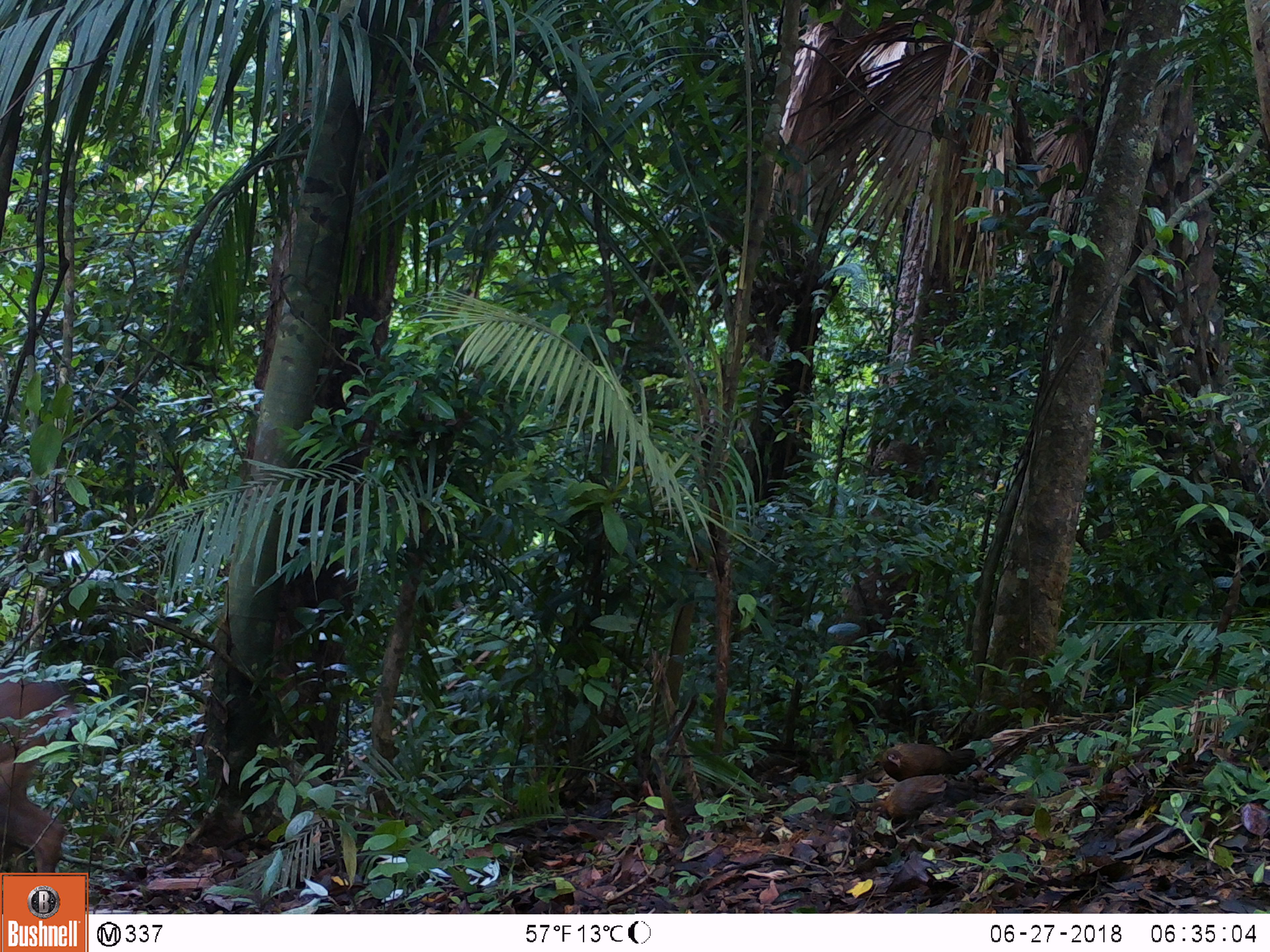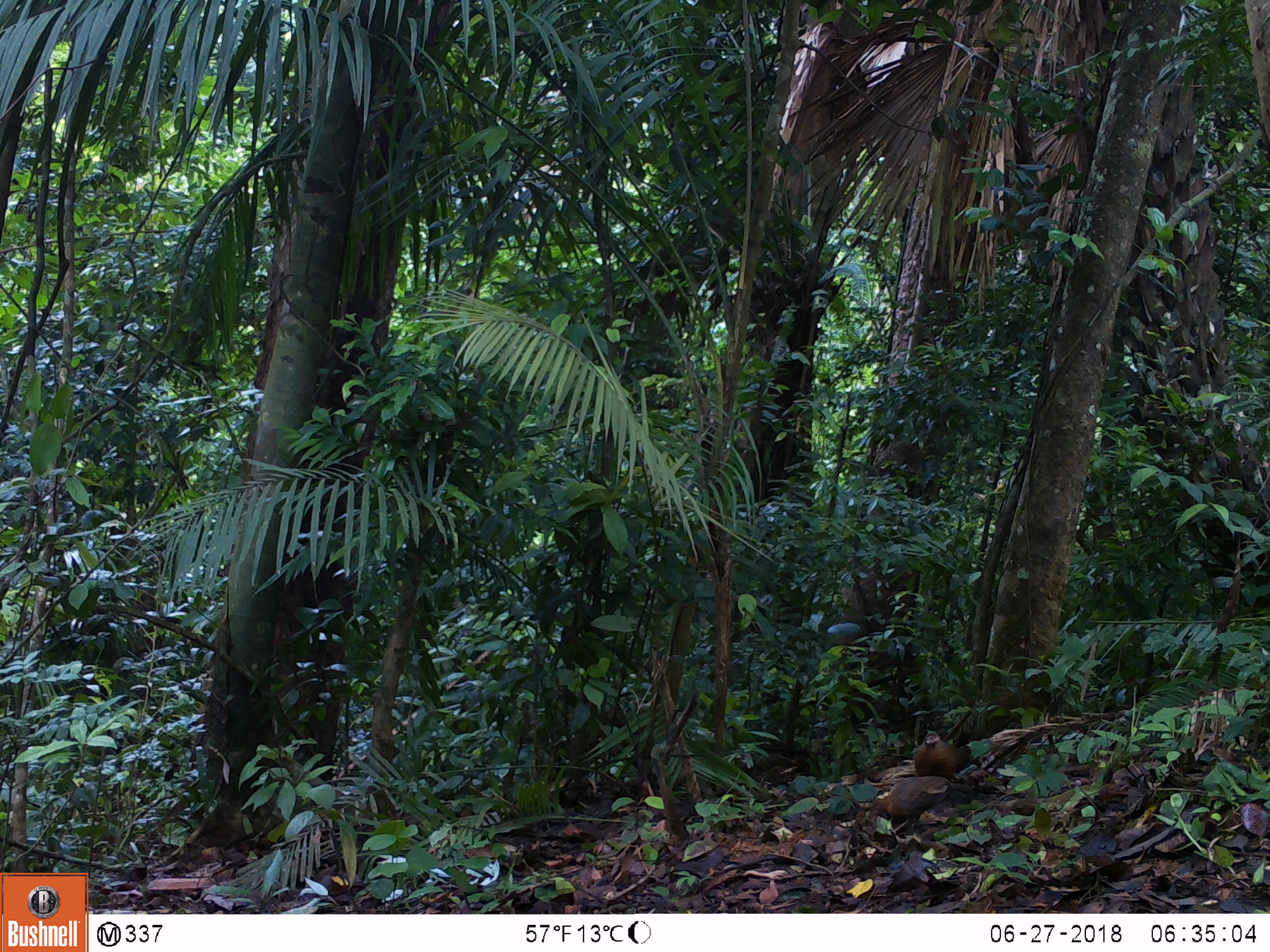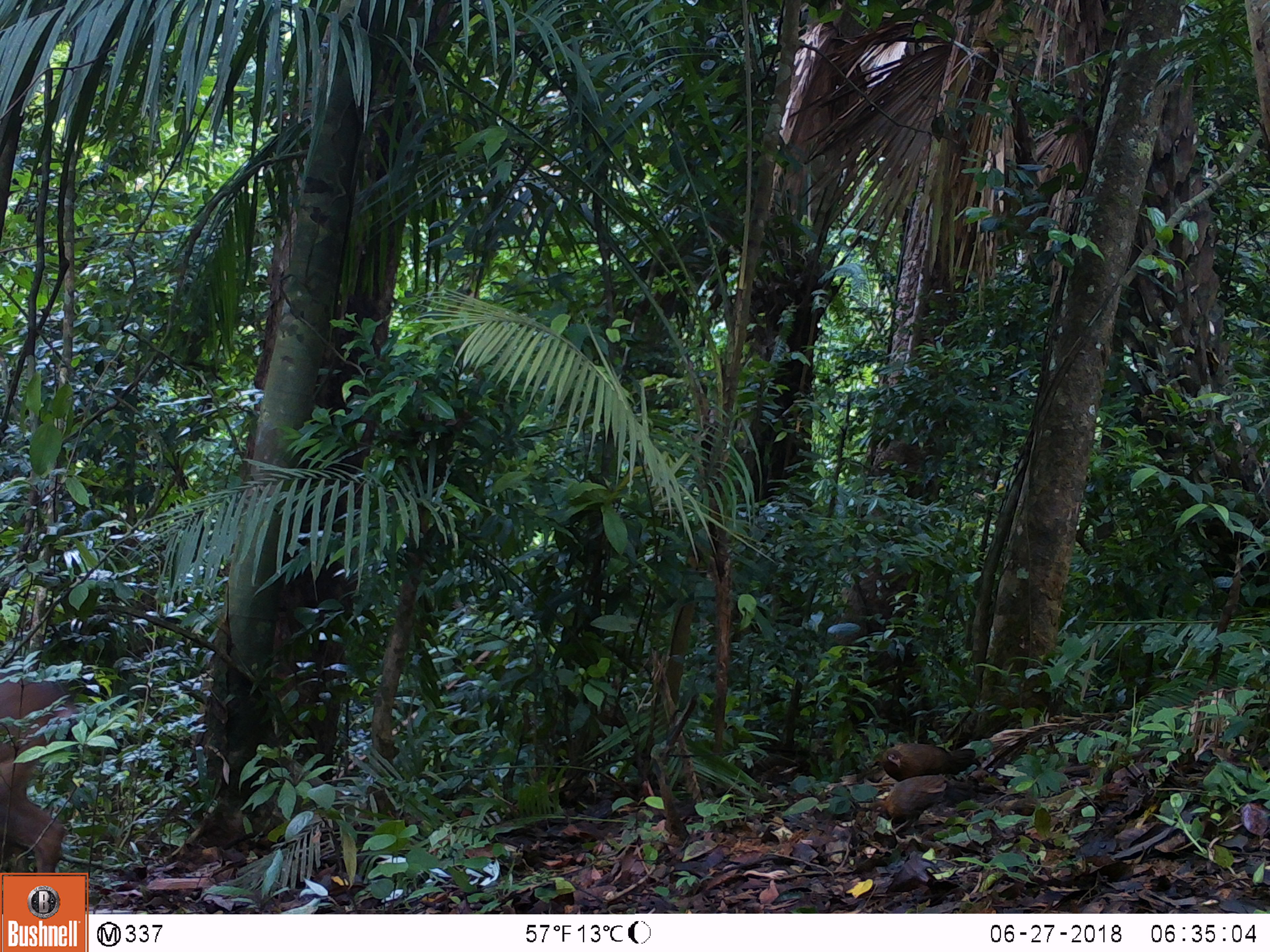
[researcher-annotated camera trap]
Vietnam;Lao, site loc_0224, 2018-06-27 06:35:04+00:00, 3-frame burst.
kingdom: Animalia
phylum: Chordata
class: Mammalia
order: Artiodactyla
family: Cervidae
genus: Muntiacus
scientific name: Muntiacus vuquangensis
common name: large-antlered muntjac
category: large antlered muntjac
Large antlered muntjac (large-antlered muntjac) (Muntiacus vuquangensis). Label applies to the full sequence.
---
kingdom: Animalia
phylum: Chordata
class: Aves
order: Galliformes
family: Phasianidae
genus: Gallus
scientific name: Gallus gallus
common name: red junglefowl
Red junglefowl (Gallus gallus). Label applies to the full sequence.